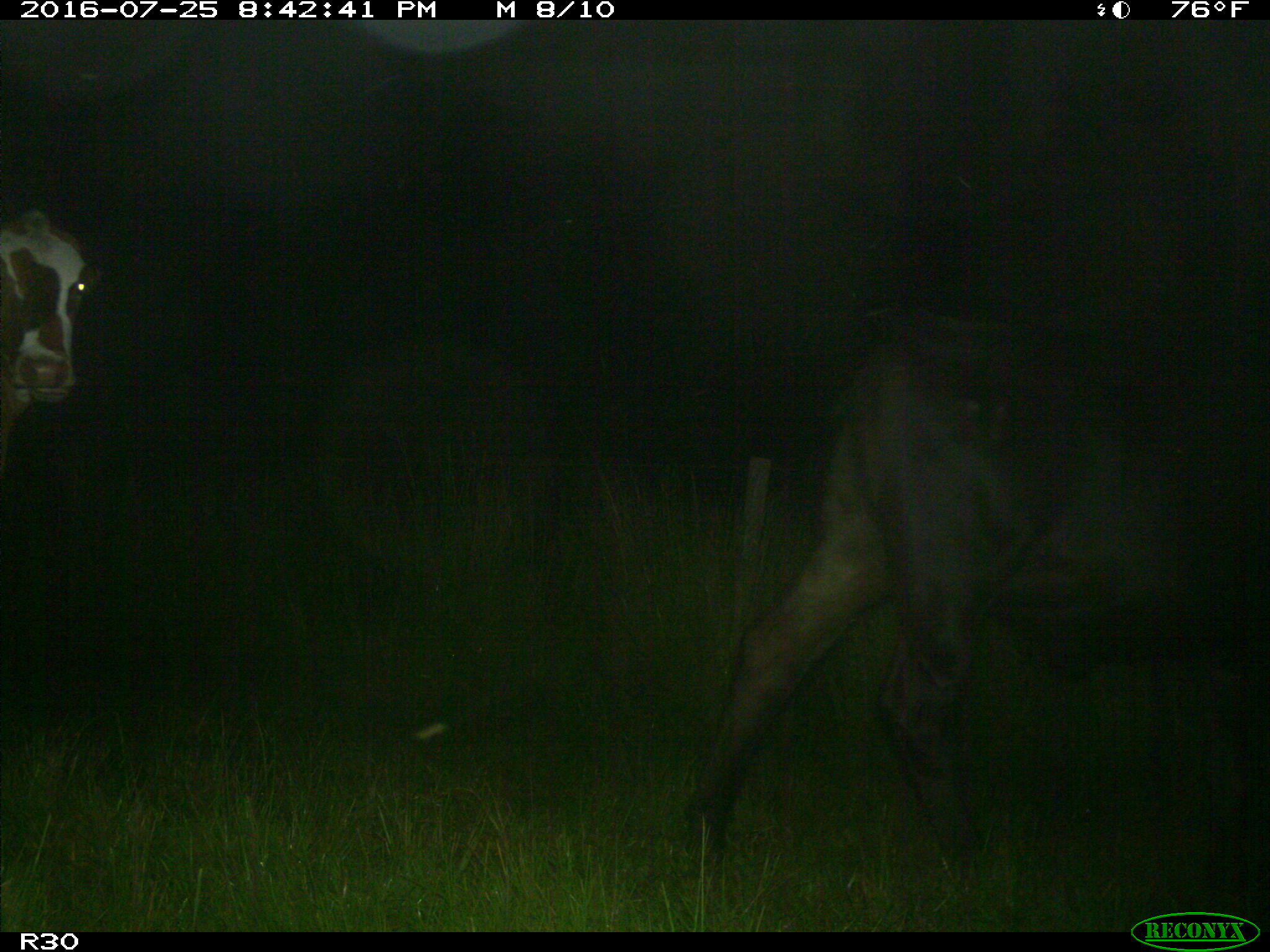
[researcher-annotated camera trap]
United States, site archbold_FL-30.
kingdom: Animalia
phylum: Chordata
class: Mammalia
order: Artiodactyla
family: Bovidae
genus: Bos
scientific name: Bos taurus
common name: domestic cow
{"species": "Bos taurus (domestic cow)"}